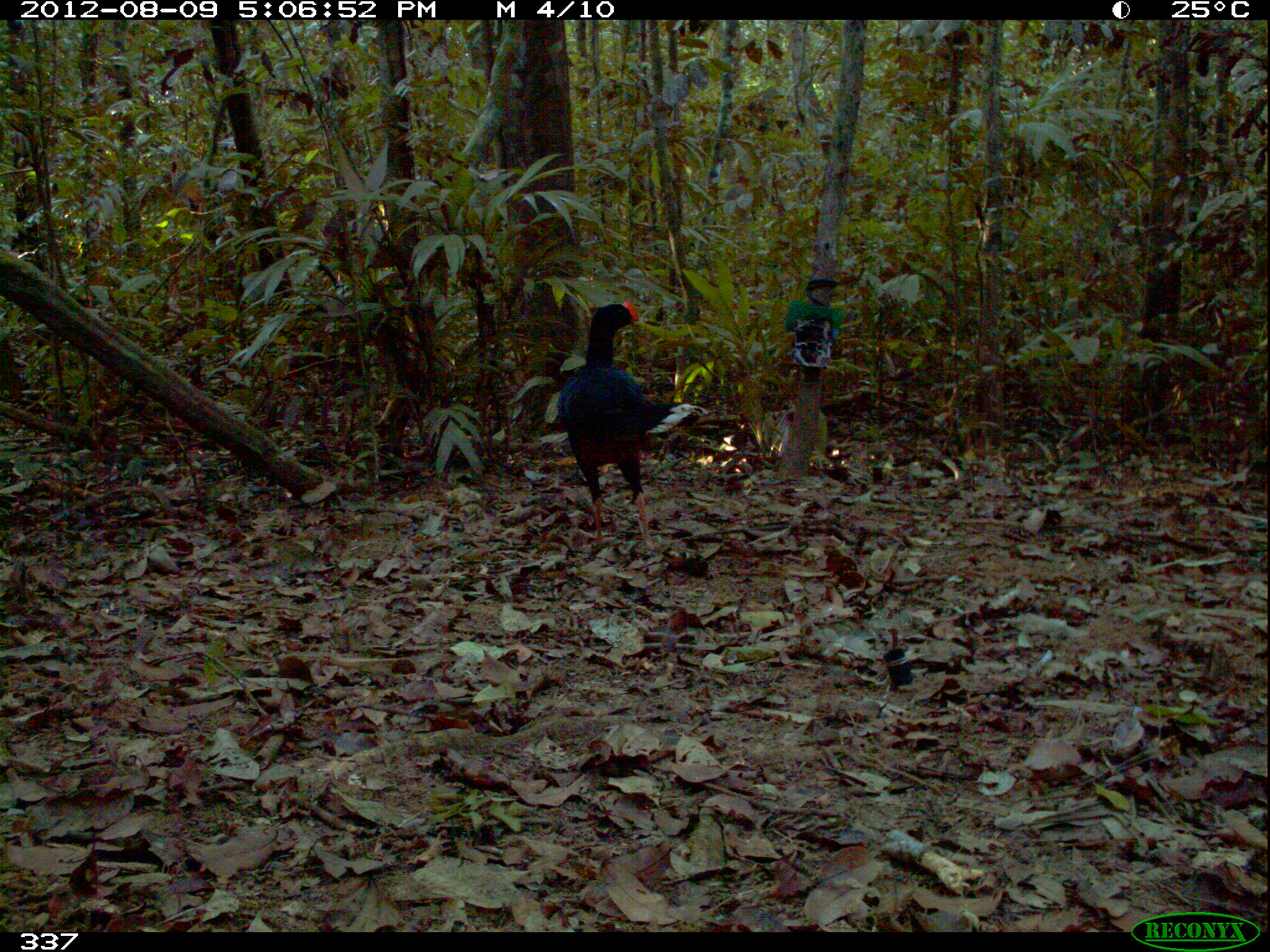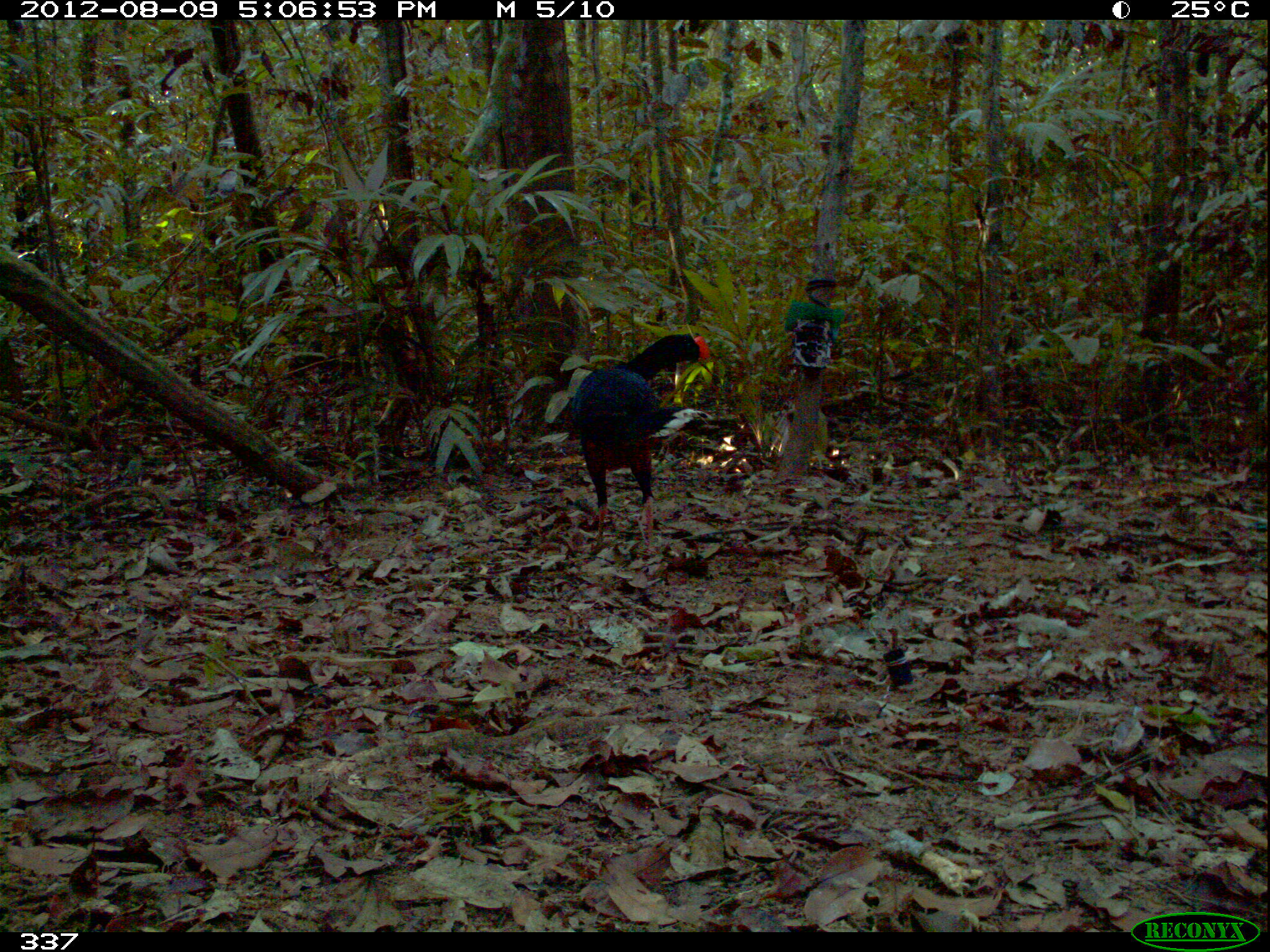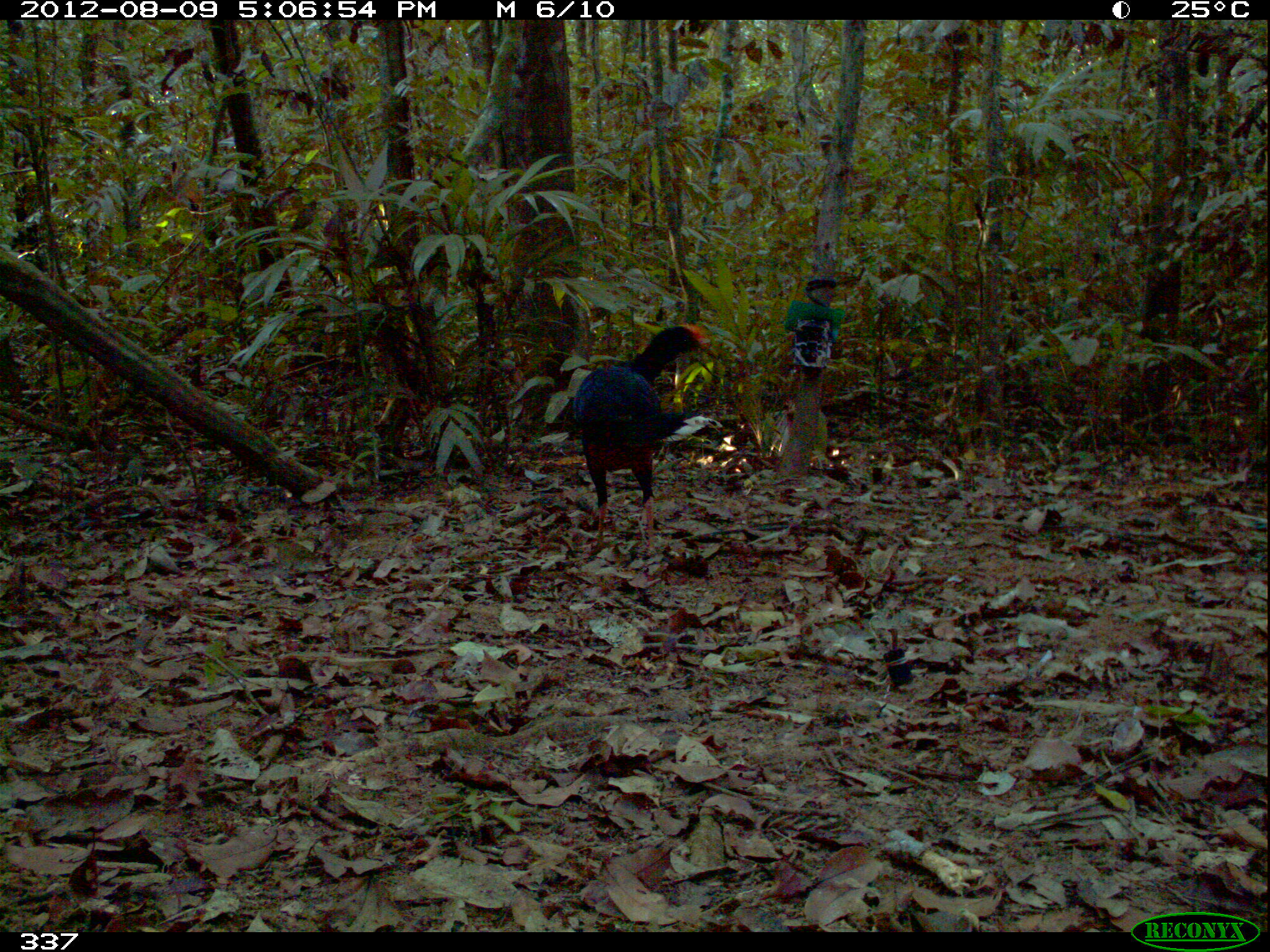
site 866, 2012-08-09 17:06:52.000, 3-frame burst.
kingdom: Animalia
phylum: Chordata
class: Aves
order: Galliformes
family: Cracidae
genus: Mitu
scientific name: Mitu tuberosum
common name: razor-billed curassow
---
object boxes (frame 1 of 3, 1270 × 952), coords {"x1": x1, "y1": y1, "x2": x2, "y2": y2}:
mitu tuberosum: {"x1": 556, "y1": 301, "x2": 675, "y2": 554}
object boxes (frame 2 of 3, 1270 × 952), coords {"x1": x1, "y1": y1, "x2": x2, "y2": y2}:
mitu tuberosum: {"x1": 565, "y1": 333, "x2": 710, "y2": 560}